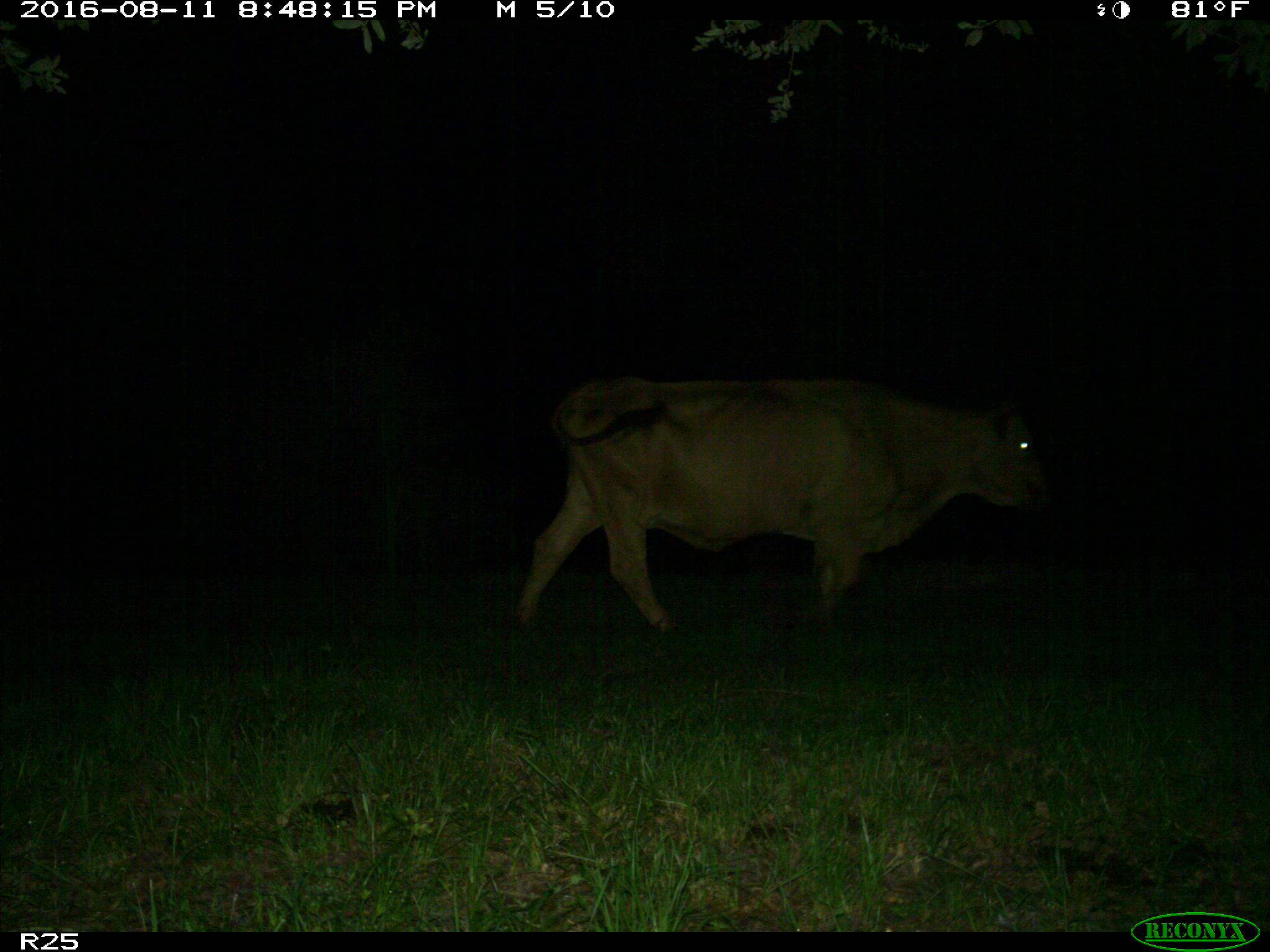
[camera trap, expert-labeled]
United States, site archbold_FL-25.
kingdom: Animalia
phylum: Chordata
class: Mammalia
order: Artiodactyla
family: Bovidae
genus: Bos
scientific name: Bos taurus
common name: domestic cow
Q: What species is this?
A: Bos taurus (domestic cow).